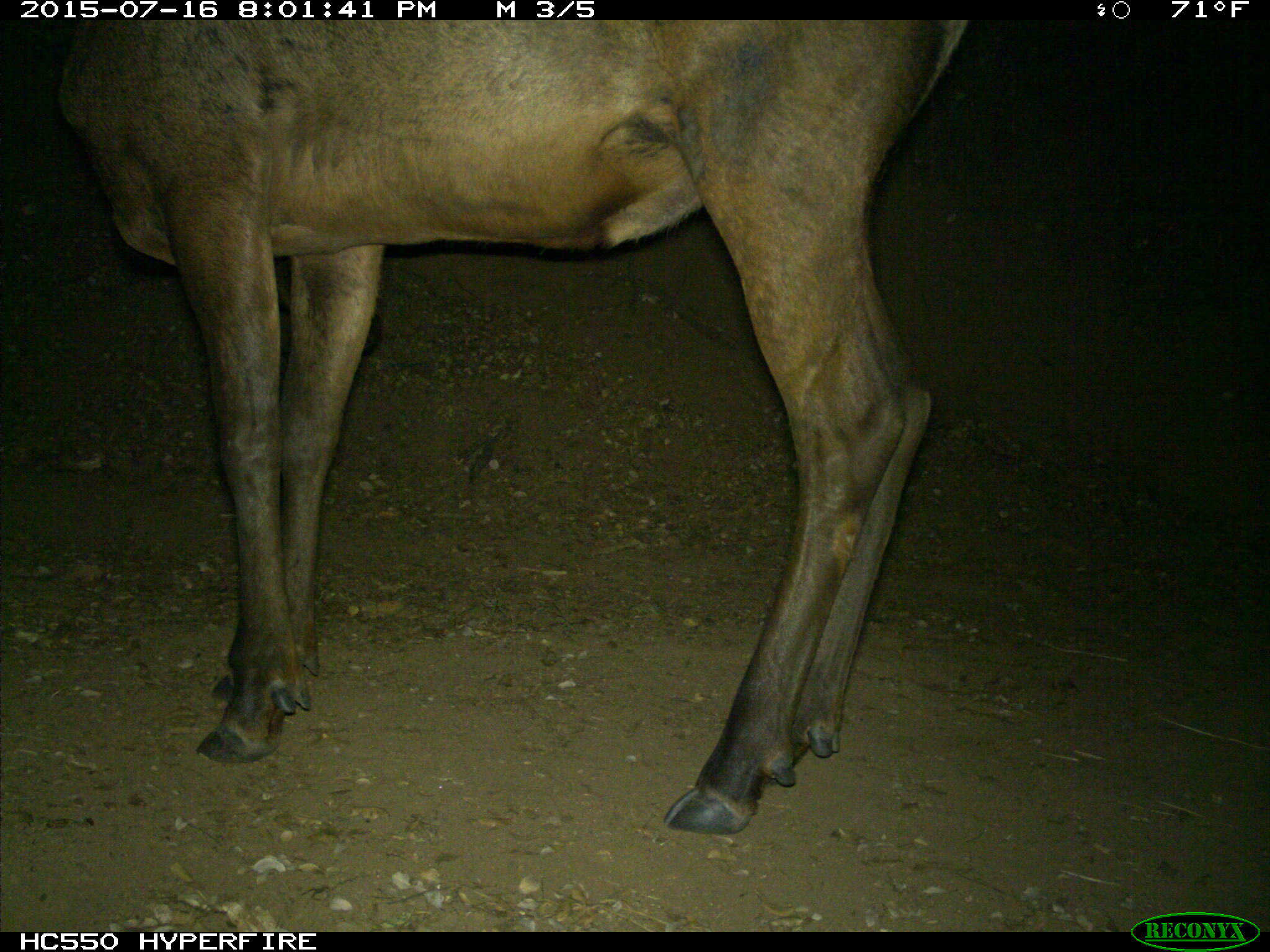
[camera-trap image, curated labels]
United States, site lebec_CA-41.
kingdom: Animalia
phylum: Chordata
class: Mammalia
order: Artiodactyla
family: Cervidae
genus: Cervus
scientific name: Cervus canadensis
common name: elk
Cervus canadensis (elk).